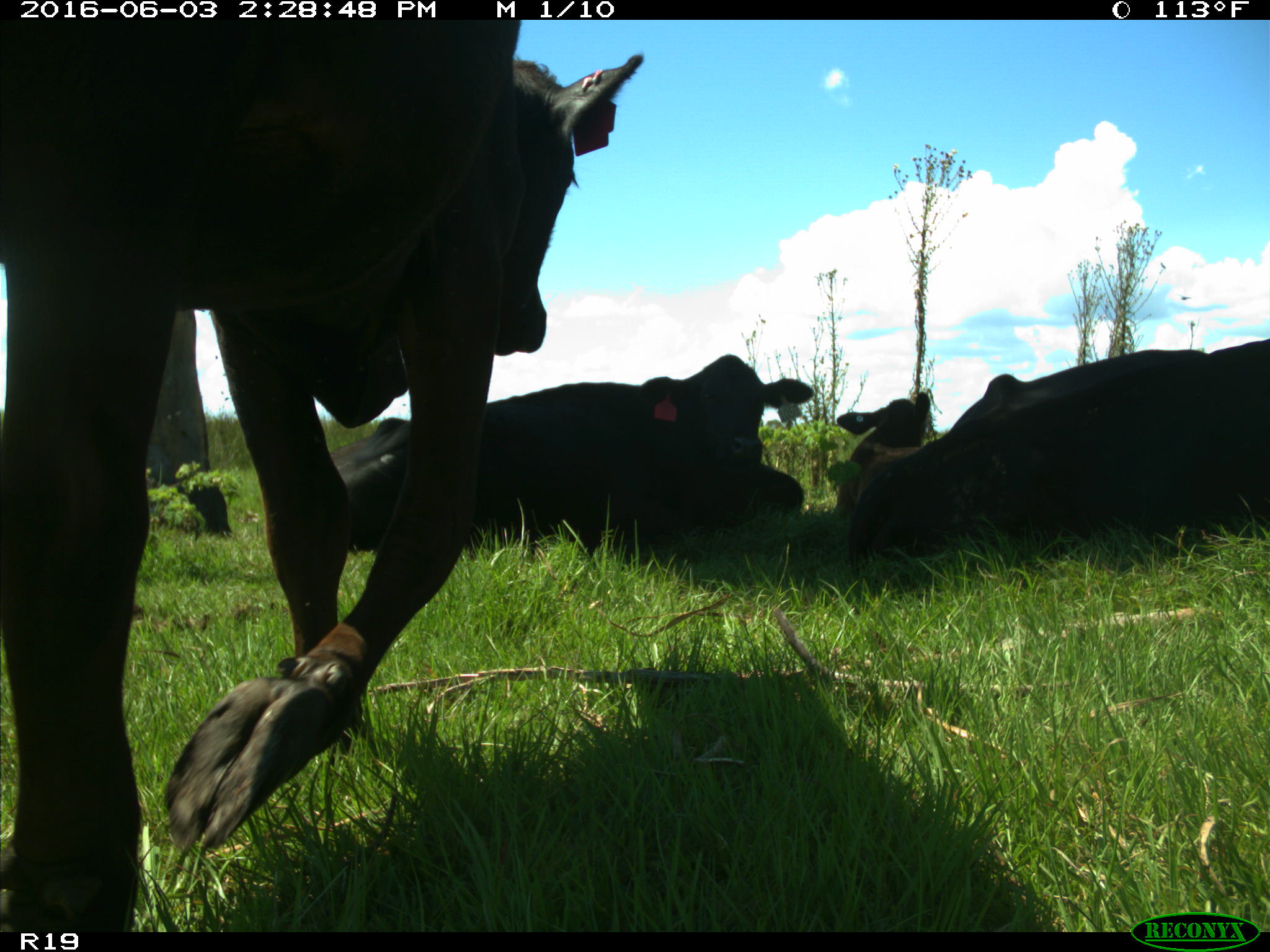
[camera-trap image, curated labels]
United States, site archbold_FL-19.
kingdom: Animalia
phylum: Chordata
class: Mammalia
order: Artiodactyla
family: Bovidae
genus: Bos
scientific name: Bos taurus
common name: domestic cow